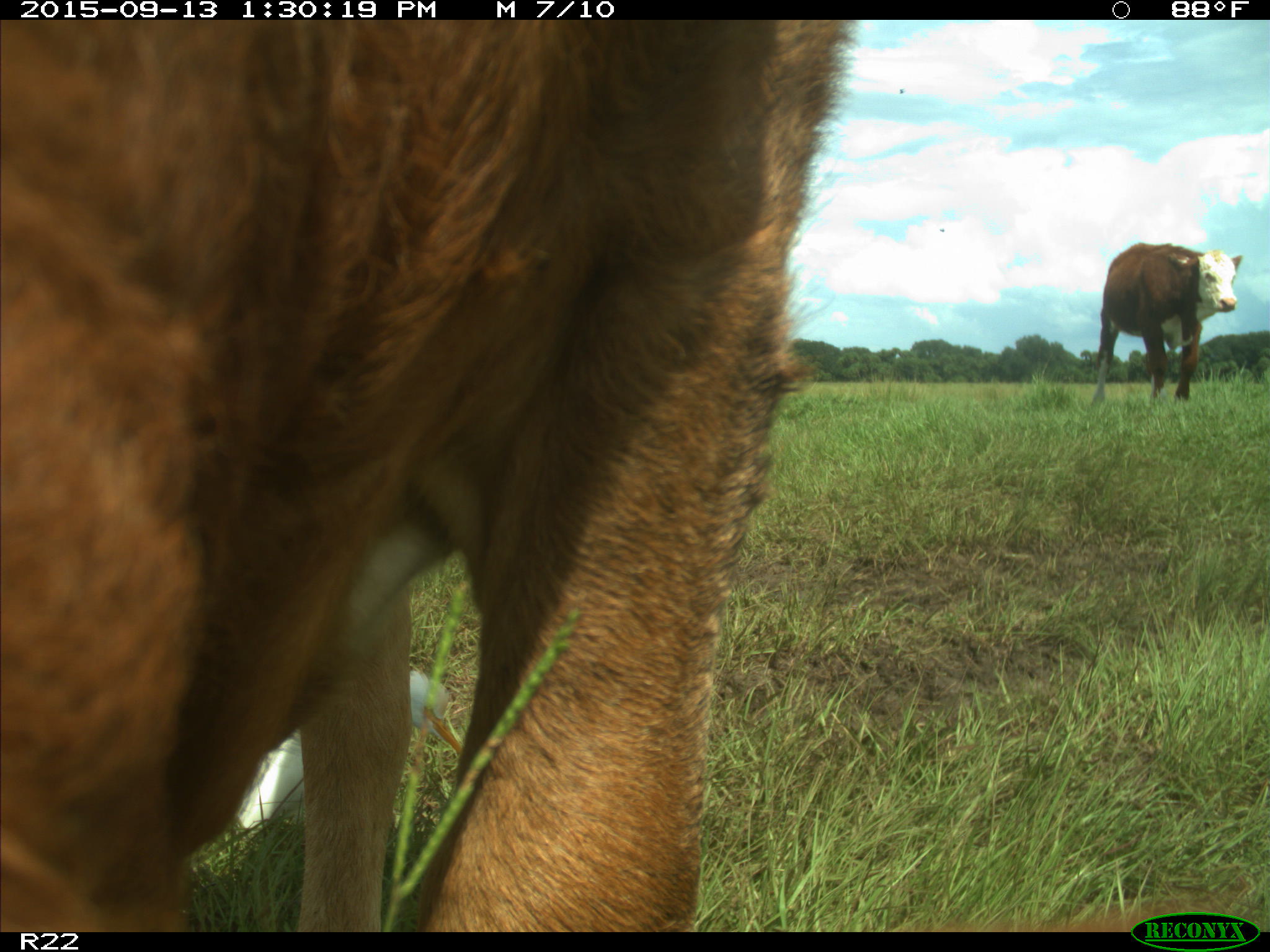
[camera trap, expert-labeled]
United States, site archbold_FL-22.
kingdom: Animalia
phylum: Chordata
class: Mammalia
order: Artiodactyla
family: Bovidae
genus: Bos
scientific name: Bos taurus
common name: domestic cow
Bos taurus (domestic cow).